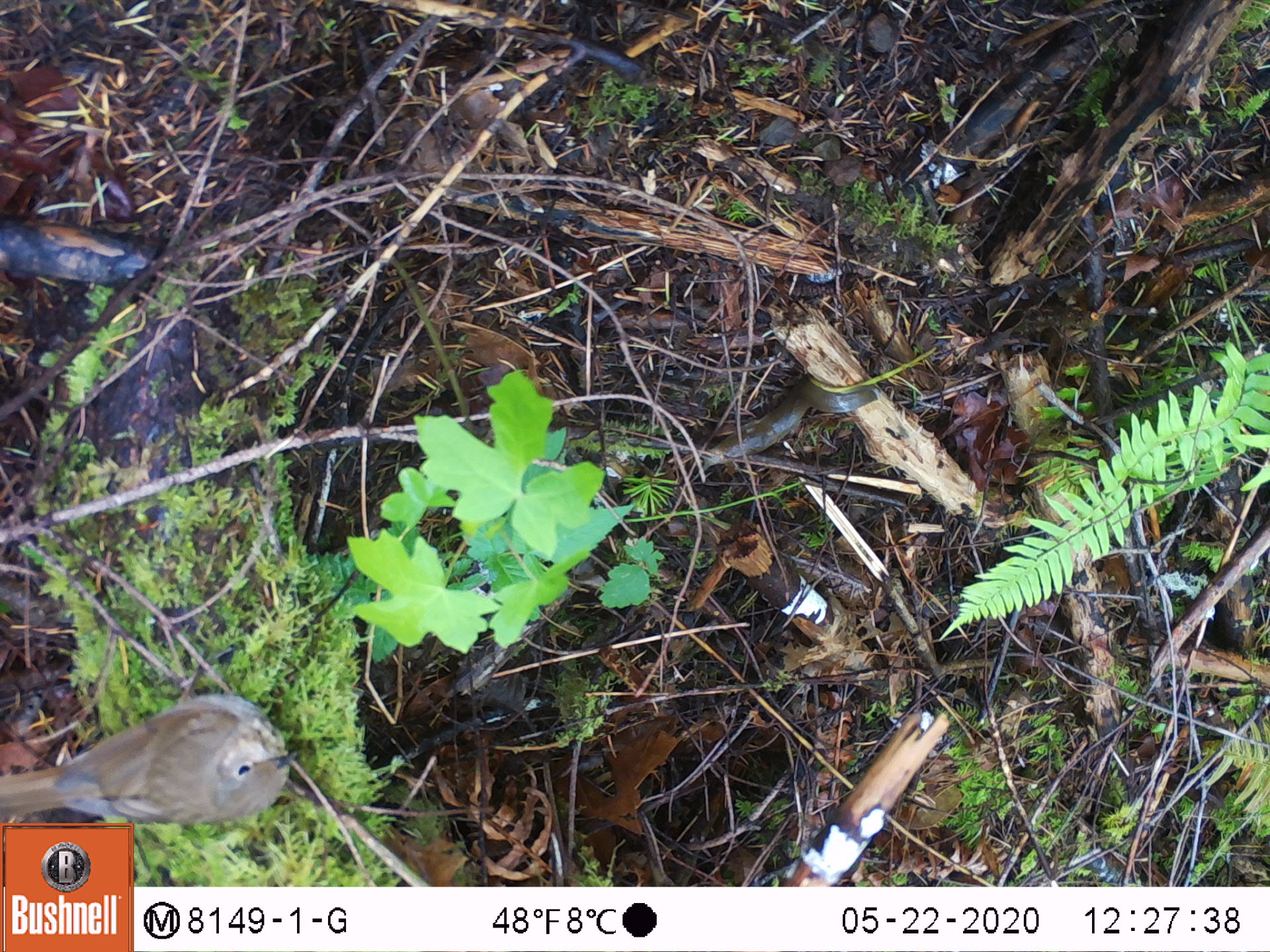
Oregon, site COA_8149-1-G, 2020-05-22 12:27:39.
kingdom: Animalia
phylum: Chordata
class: Aves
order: Passeriformes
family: Turdidae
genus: Catharus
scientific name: Catharus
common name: brown thrushes and nightingale-thrushes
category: catharus species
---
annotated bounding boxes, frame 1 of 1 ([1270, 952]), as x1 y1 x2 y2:
catharus species: 10 688 307 816